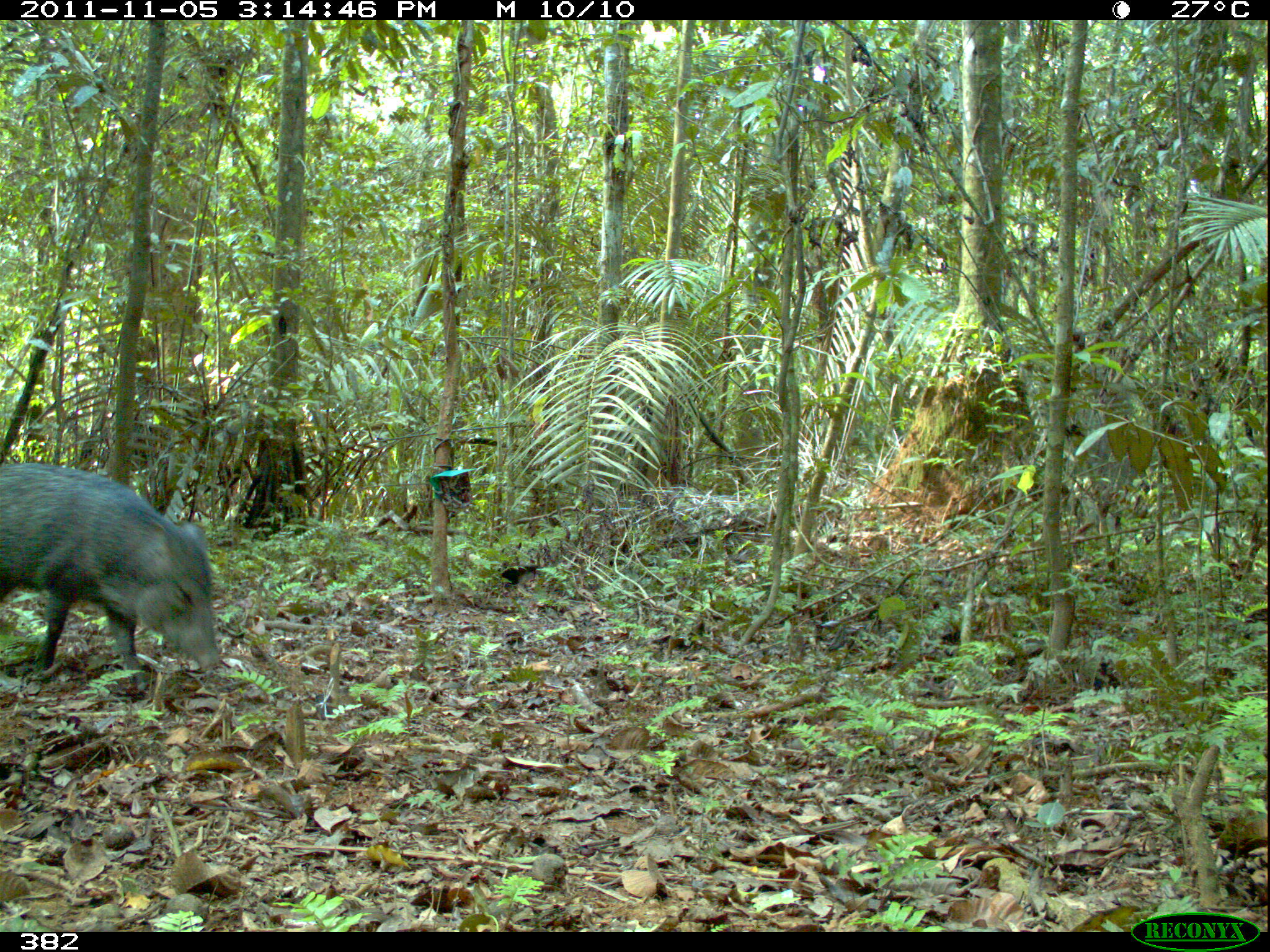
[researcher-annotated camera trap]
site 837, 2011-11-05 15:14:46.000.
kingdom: Animalia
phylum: Chordata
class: Mammalia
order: Artiodactyla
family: Tayassuidae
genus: Pecari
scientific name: Pecari tajacu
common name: collared peccary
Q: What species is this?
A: Pecari tajacu (collared peccary).